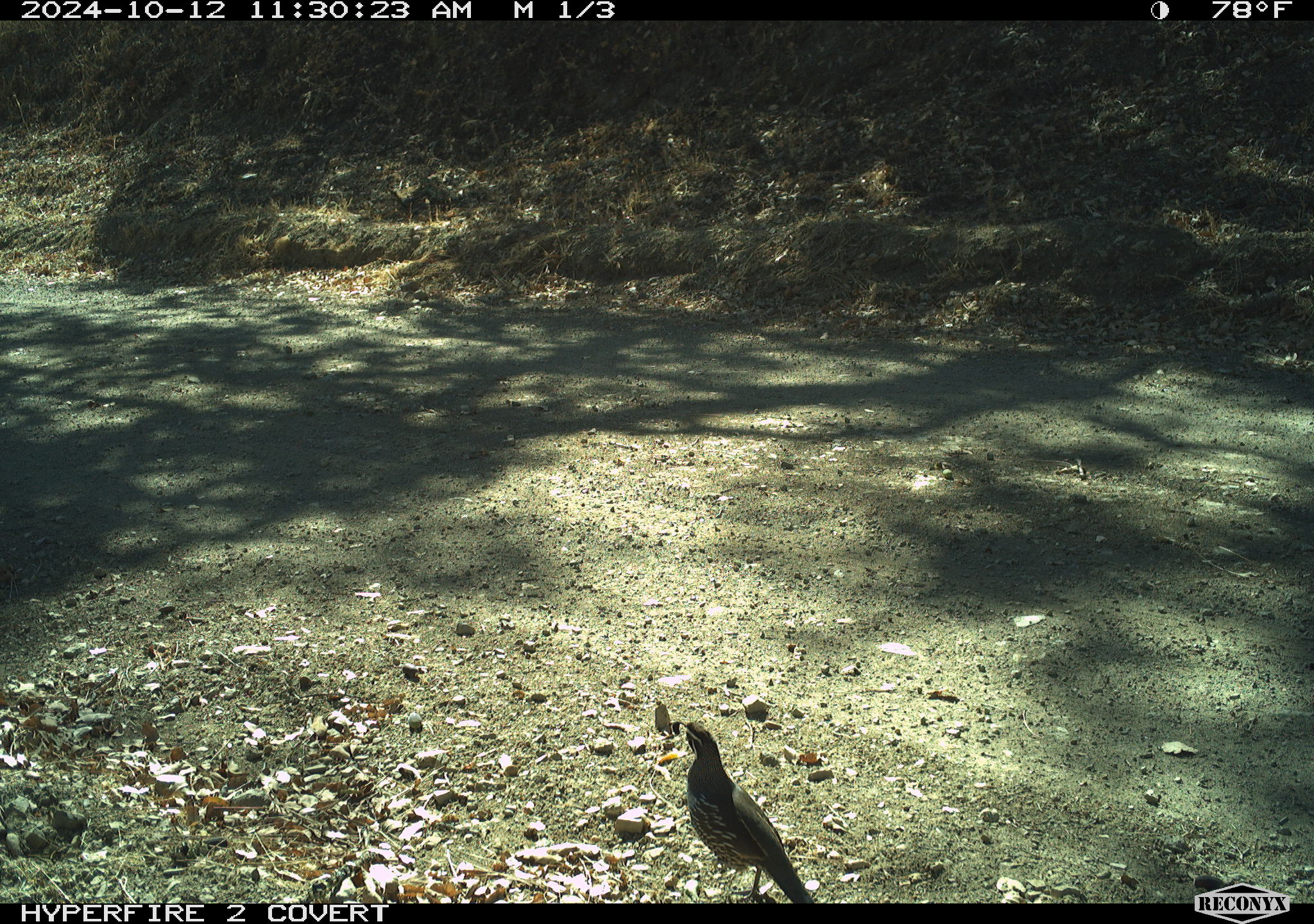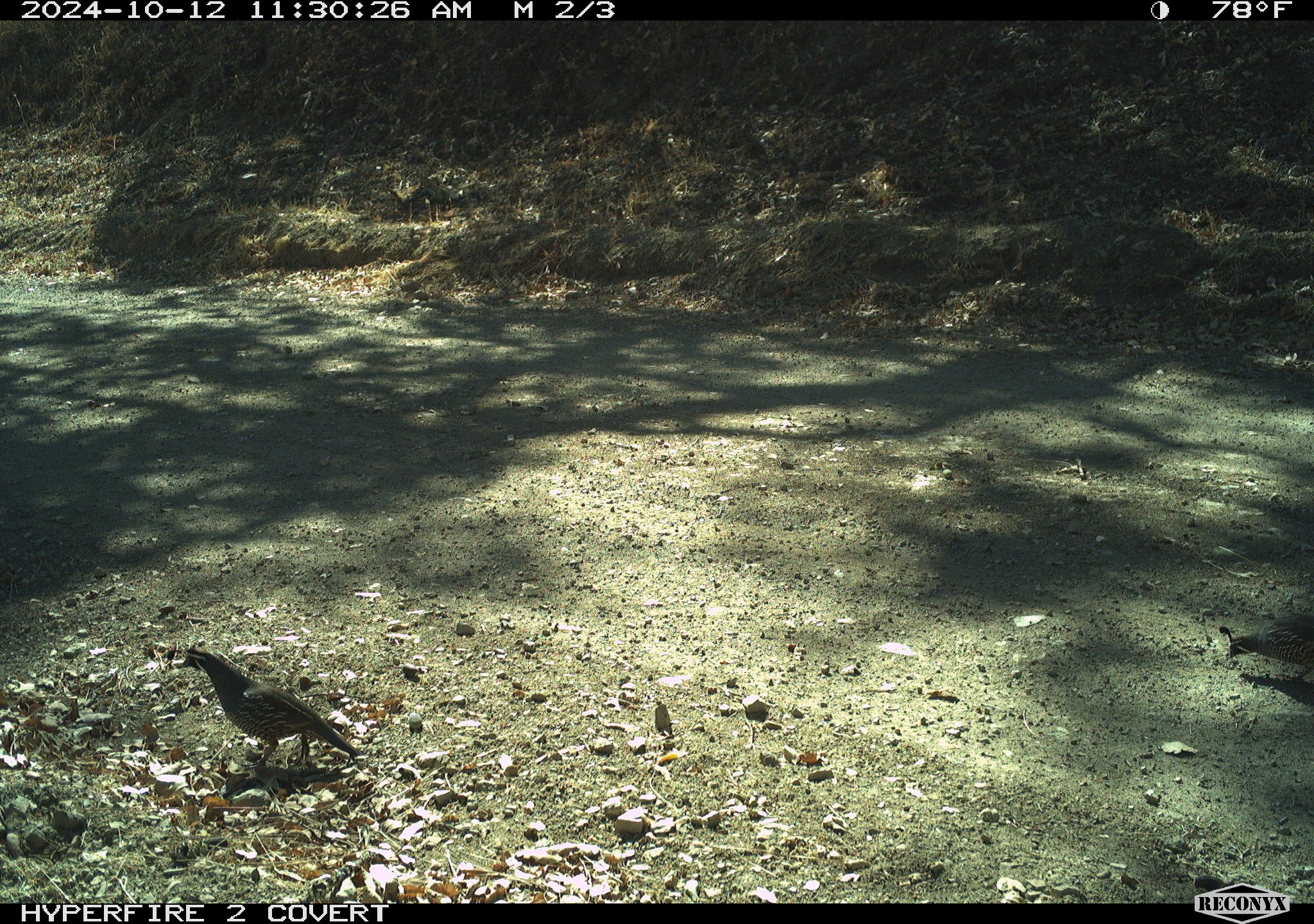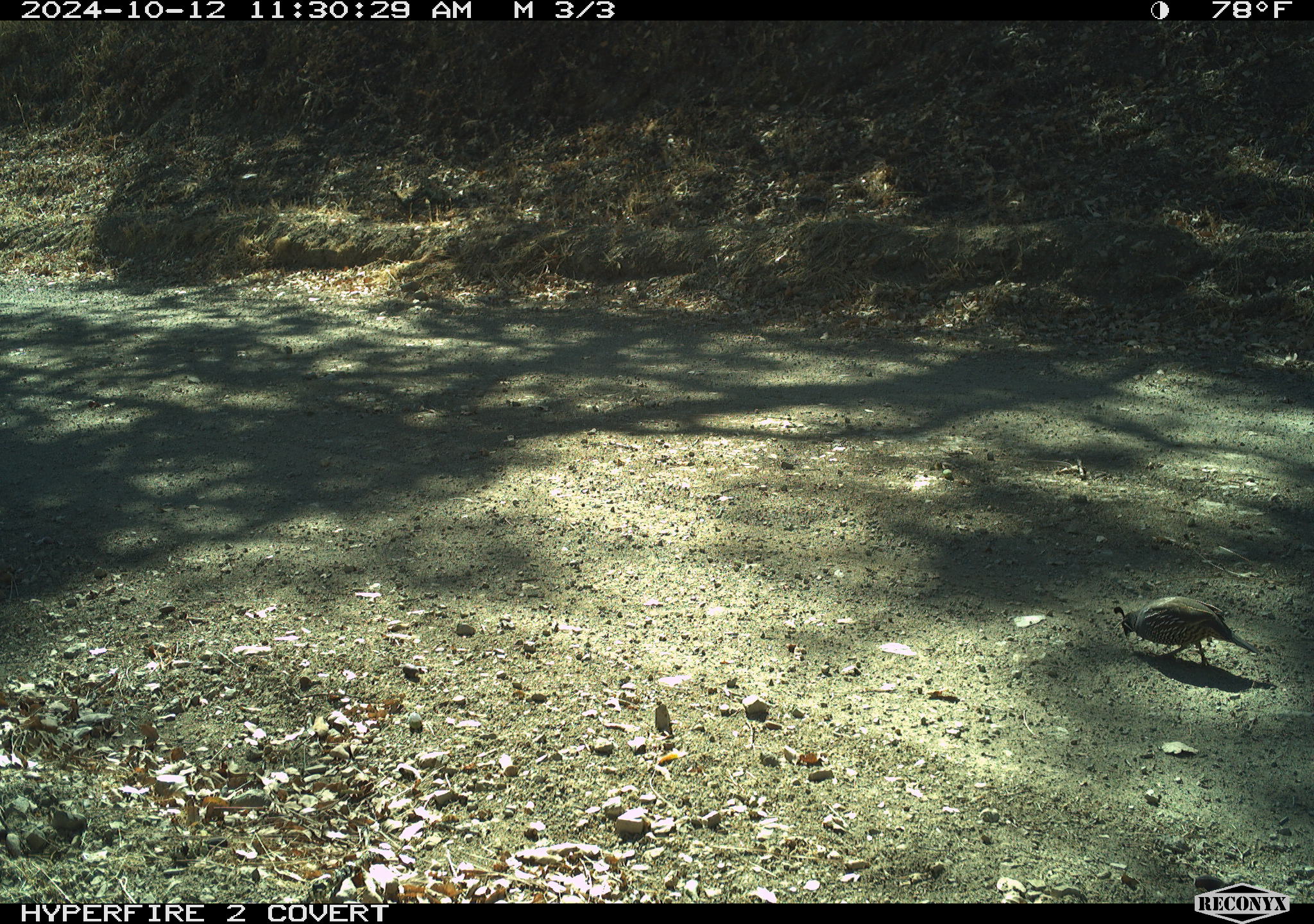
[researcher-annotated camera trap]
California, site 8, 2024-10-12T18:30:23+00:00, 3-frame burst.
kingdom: Animalia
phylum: Chordata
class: Aves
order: Galliformes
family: Odontophoridae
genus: Callipepla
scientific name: Callipepla californica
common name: california quail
California quail (Callipepla californica).